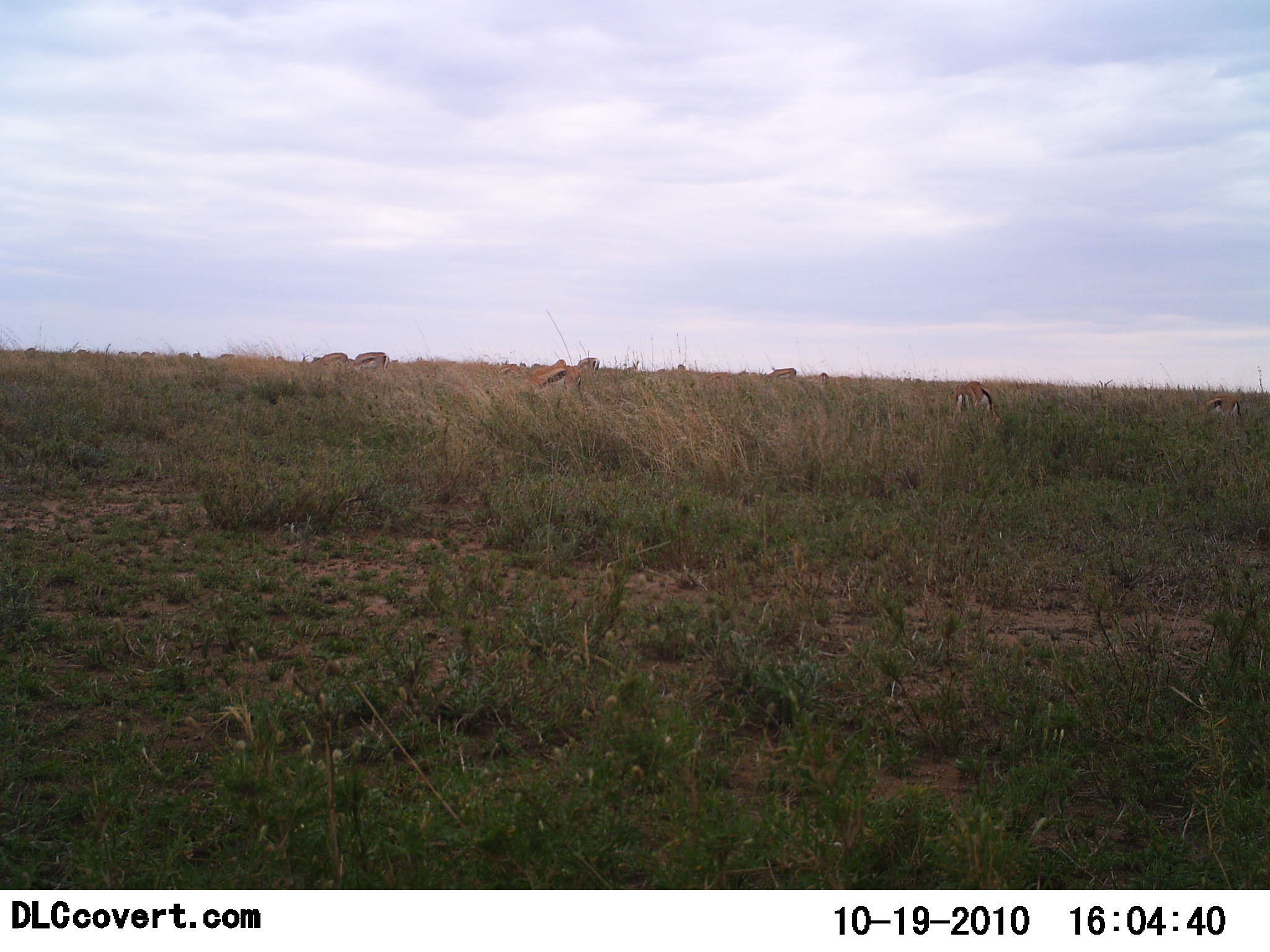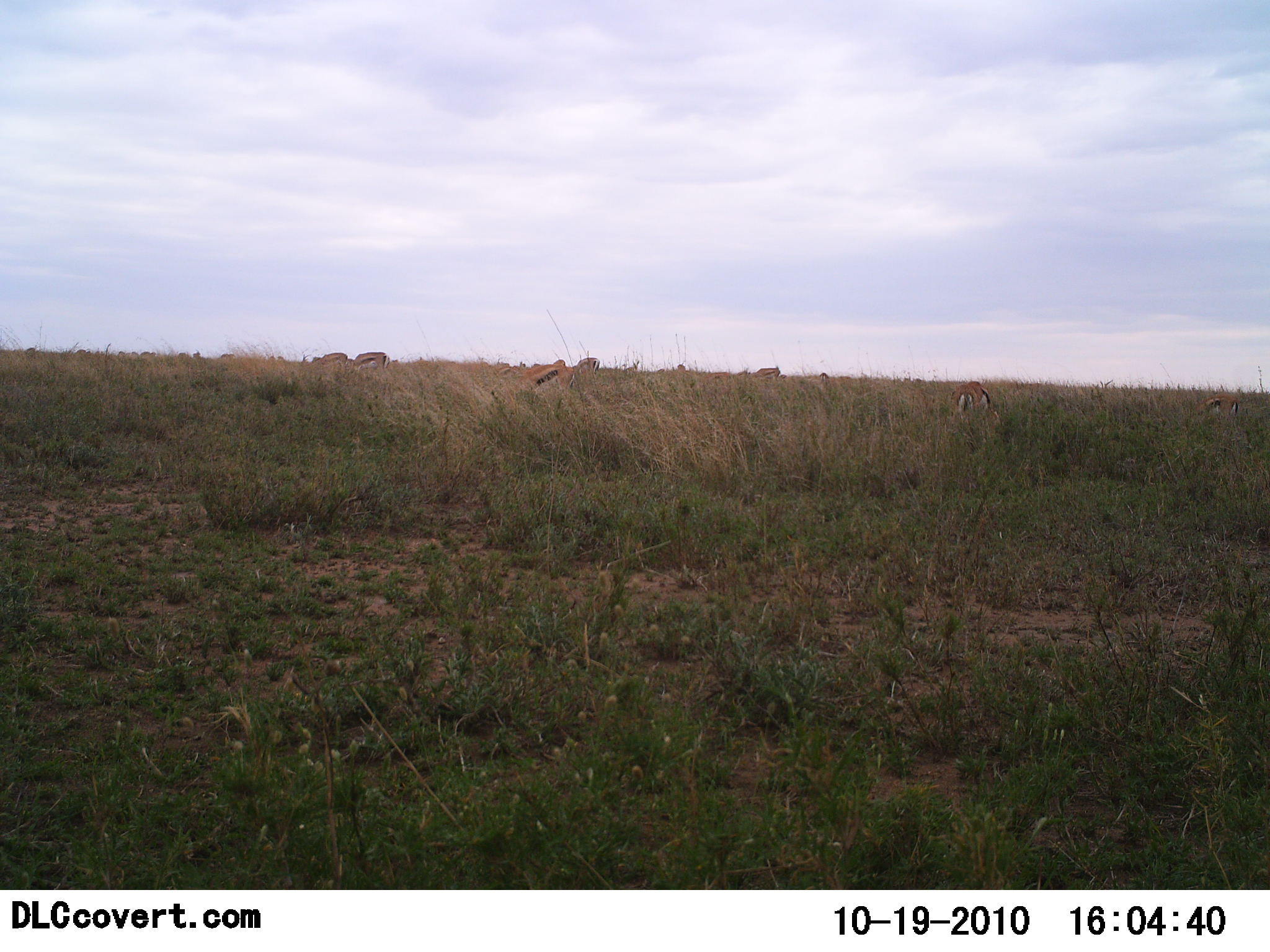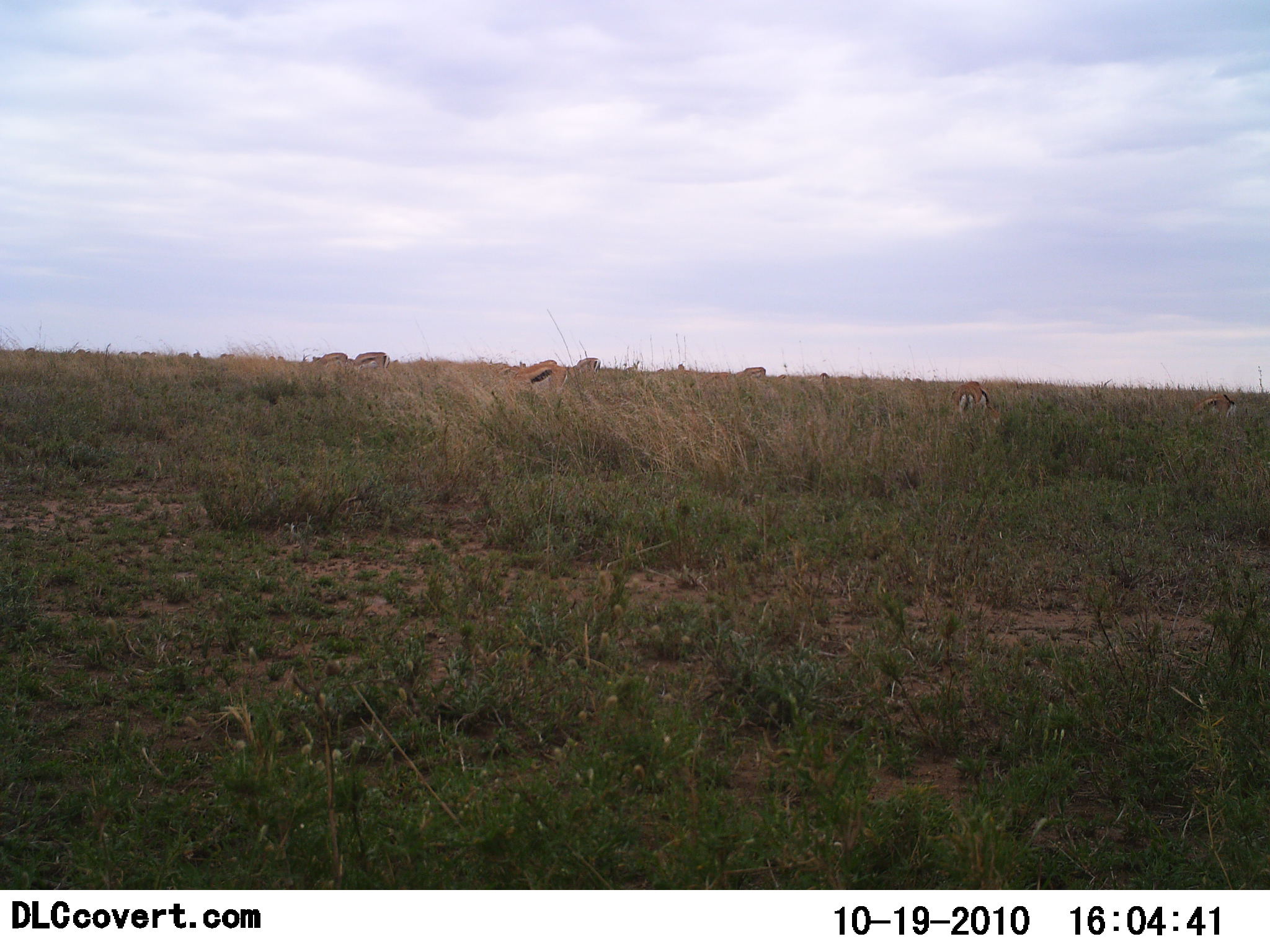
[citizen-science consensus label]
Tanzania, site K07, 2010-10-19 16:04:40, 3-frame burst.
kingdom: Animalia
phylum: Chordata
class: Mammalia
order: Artiodactyla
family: Bovidae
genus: Eudorcas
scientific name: Eudorcas thomsonii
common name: thomson's gazelle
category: gazellethomsons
Gazellethomsons (thomson's gazelle) (Eudorcas thomsonii), count 7. Behavior (volunteer vote fractions): standing 29%, resting 0%, moving 18%, interacting 0%. Young present (vote fraction): 0%. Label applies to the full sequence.